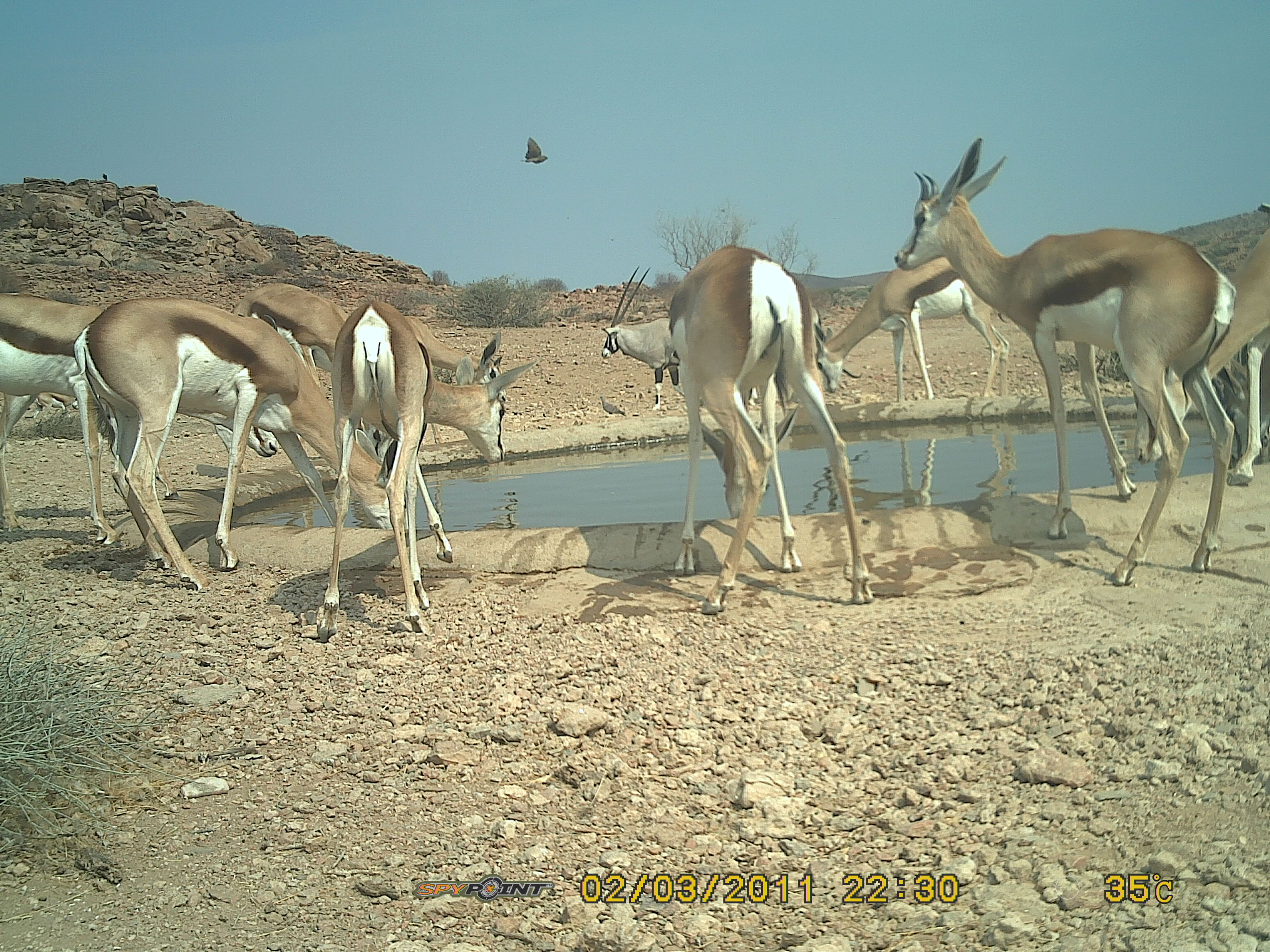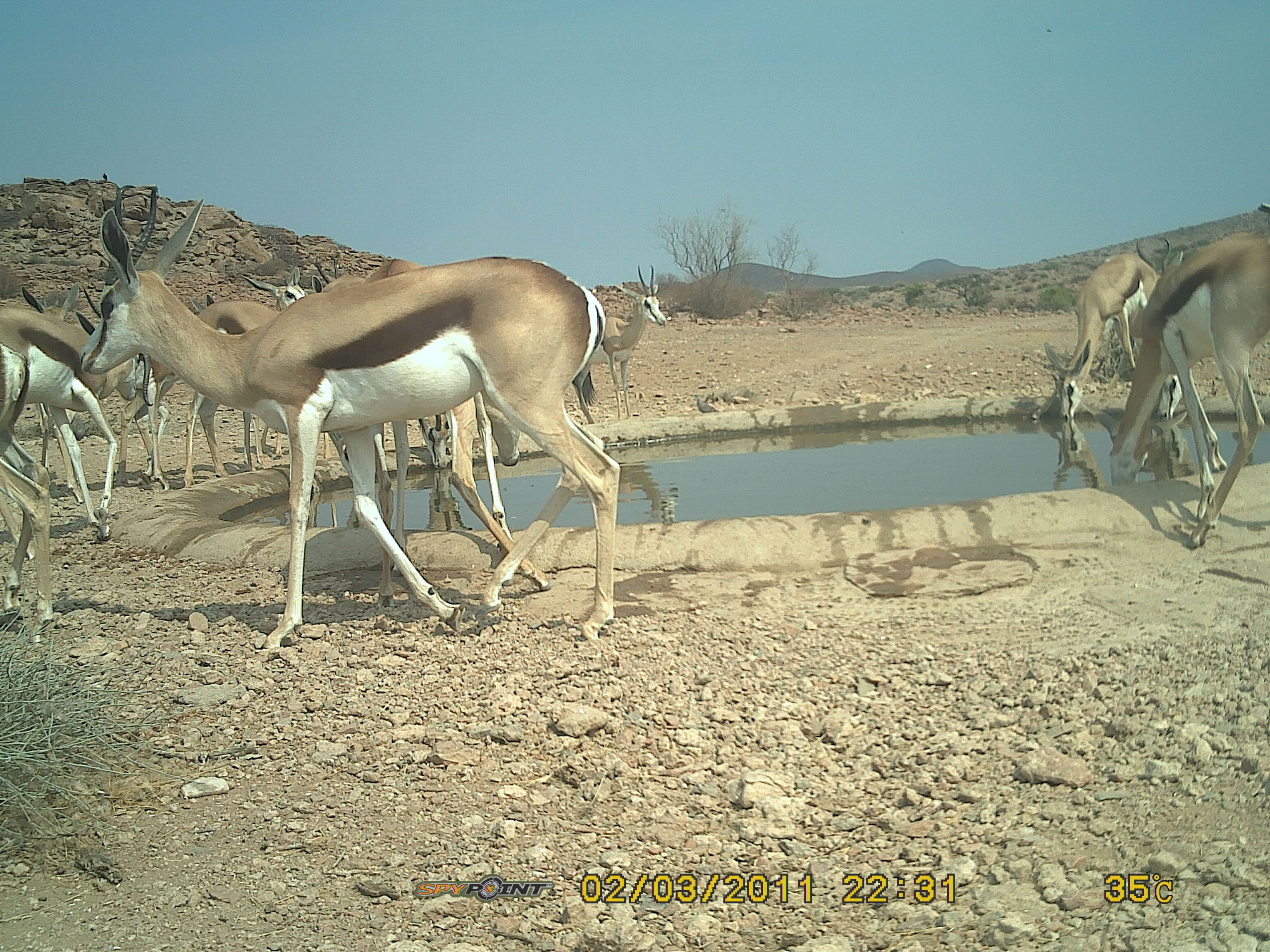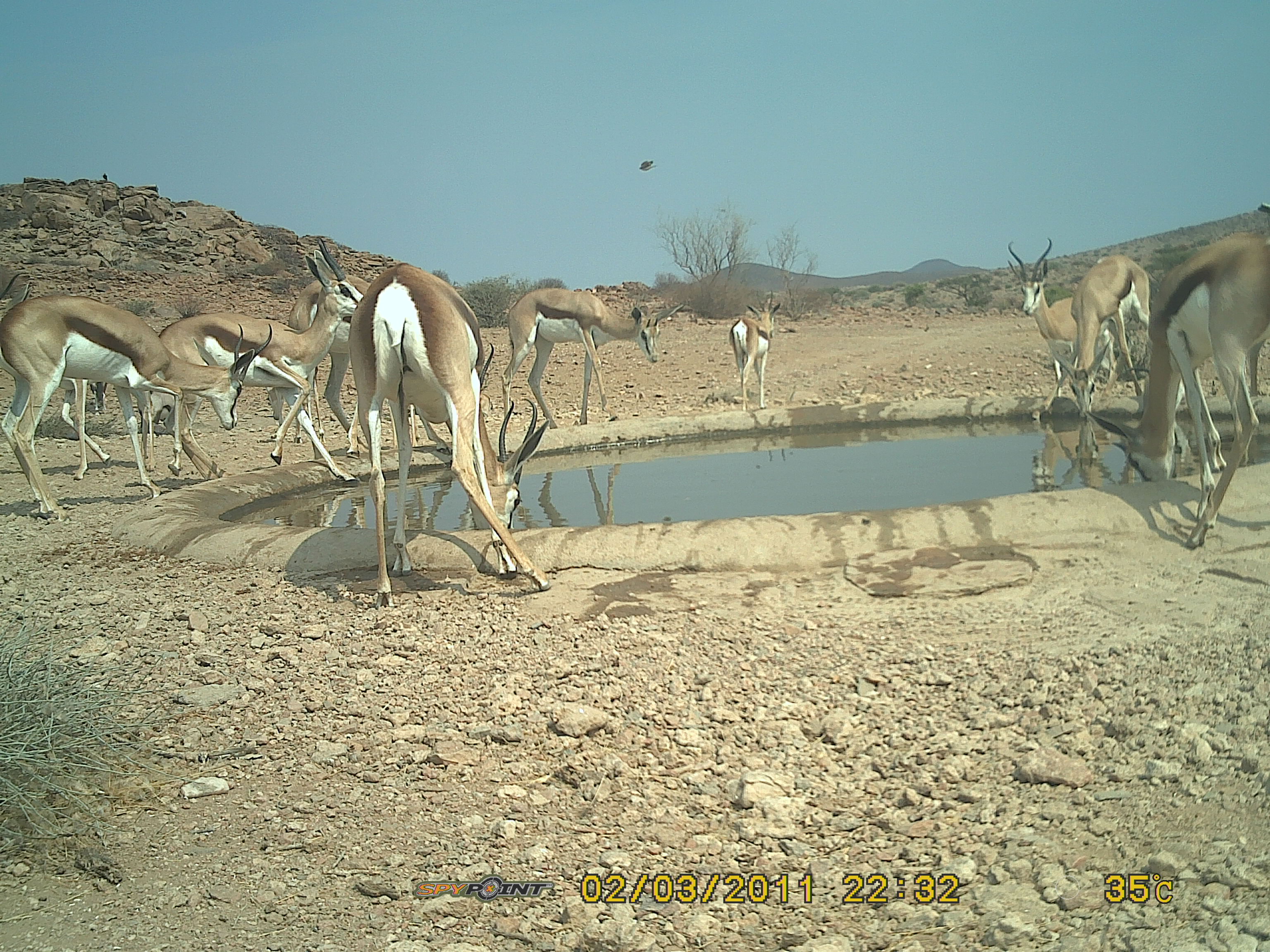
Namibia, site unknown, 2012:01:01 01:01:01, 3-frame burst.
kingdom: Animalia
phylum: Chordata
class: Mammalia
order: Artiodactyla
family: Bovidae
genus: Antidorcas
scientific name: Antidorcas marsupialis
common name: springbok